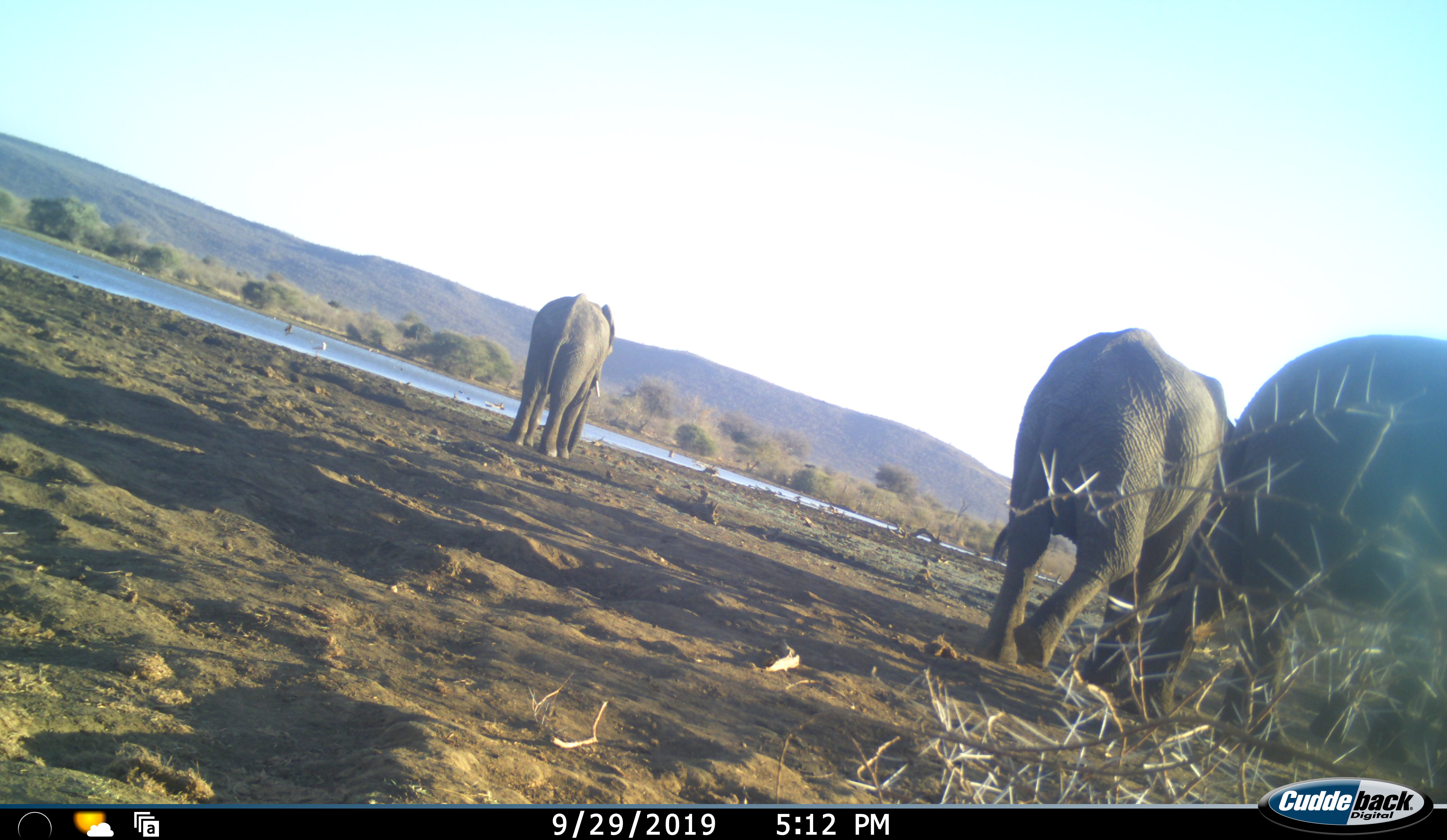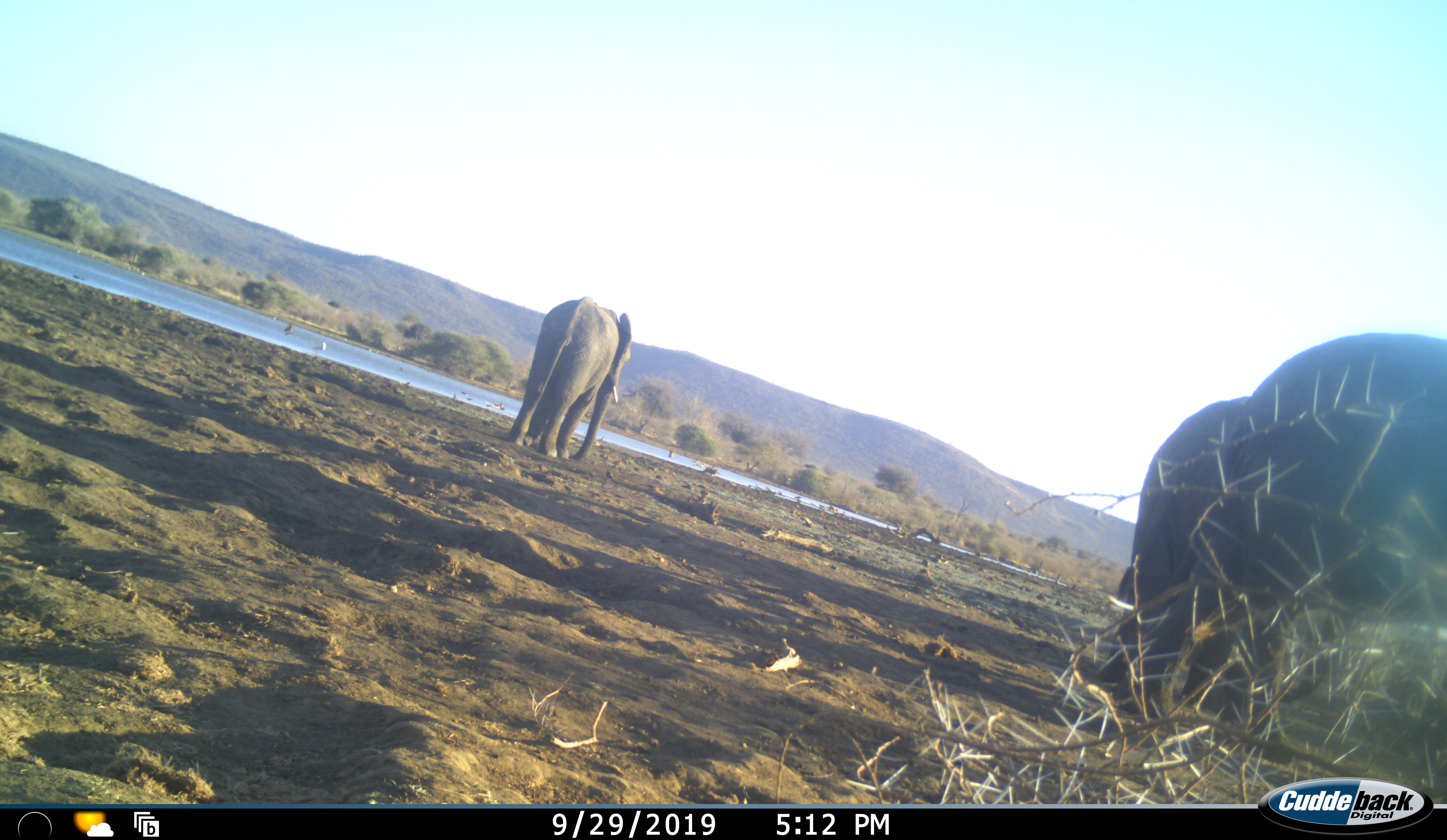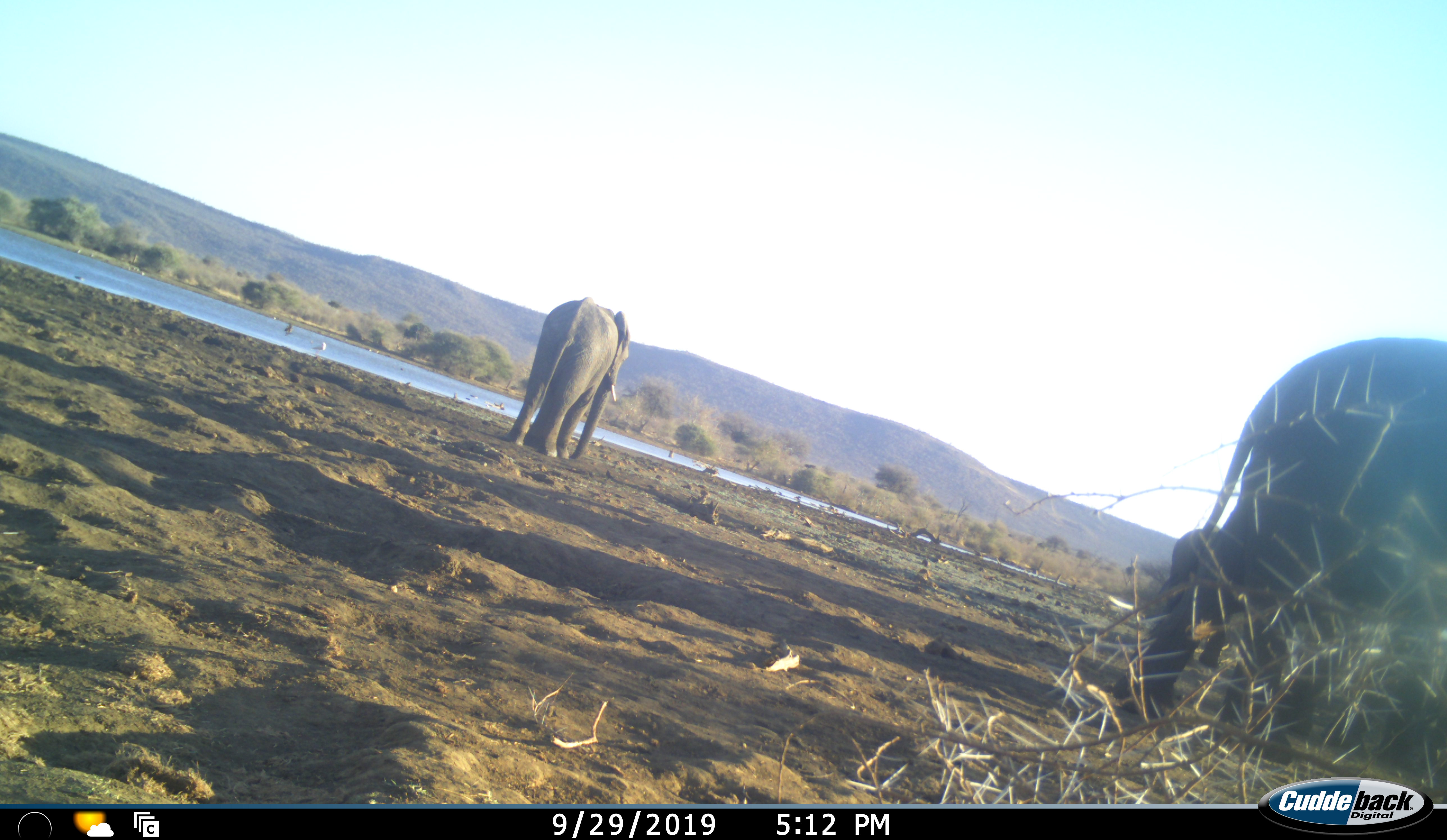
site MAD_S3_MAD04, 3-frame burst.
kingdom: Animalia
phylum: Chordata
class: Mammalia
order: Proboscidea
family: Elephantidae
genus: Loxodonta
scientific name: Loxodonta africana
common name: african bush elephant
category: elephant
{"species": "elephant (african bush elephant) (Loxodonta africana)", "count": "3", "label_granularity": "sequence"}